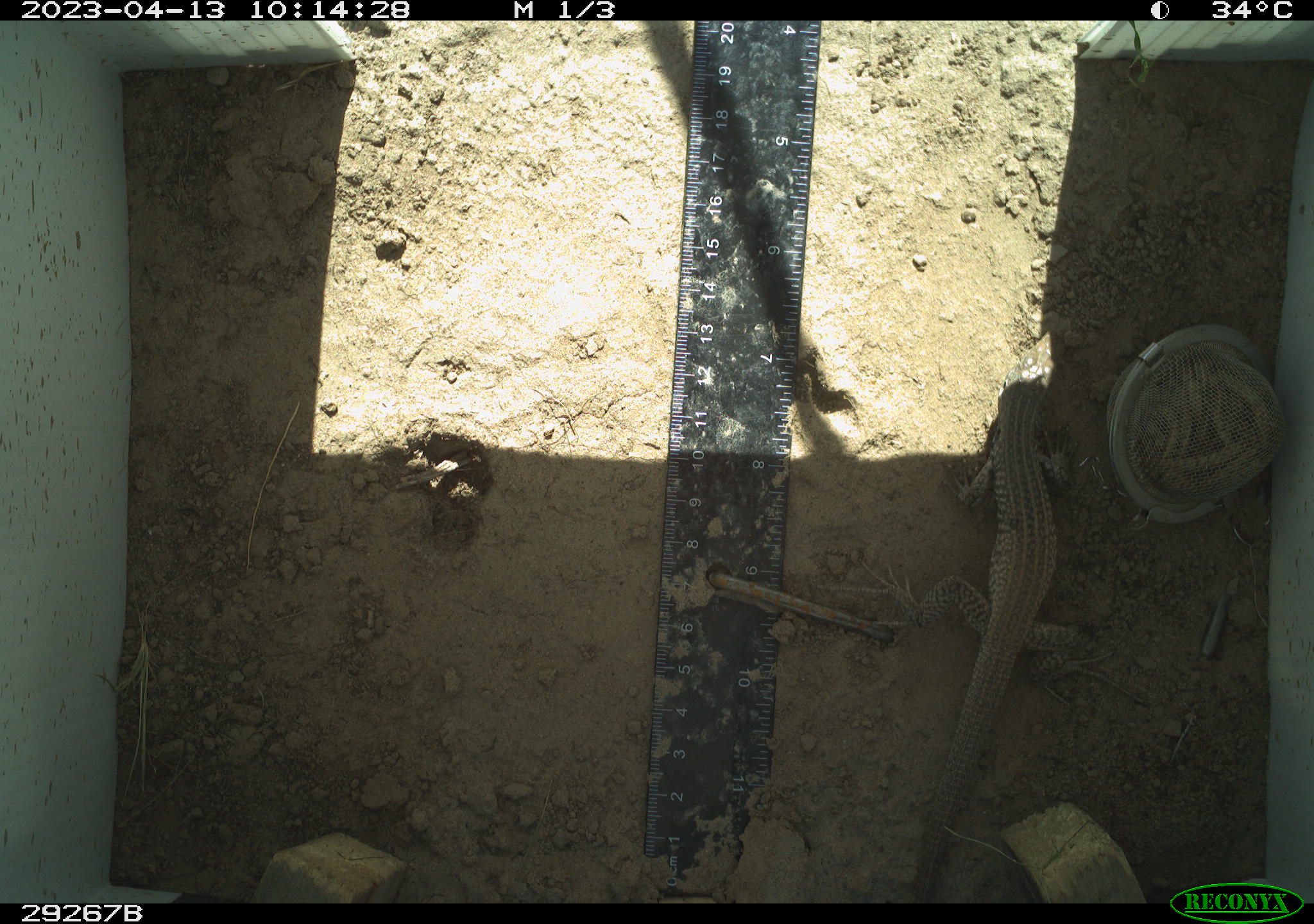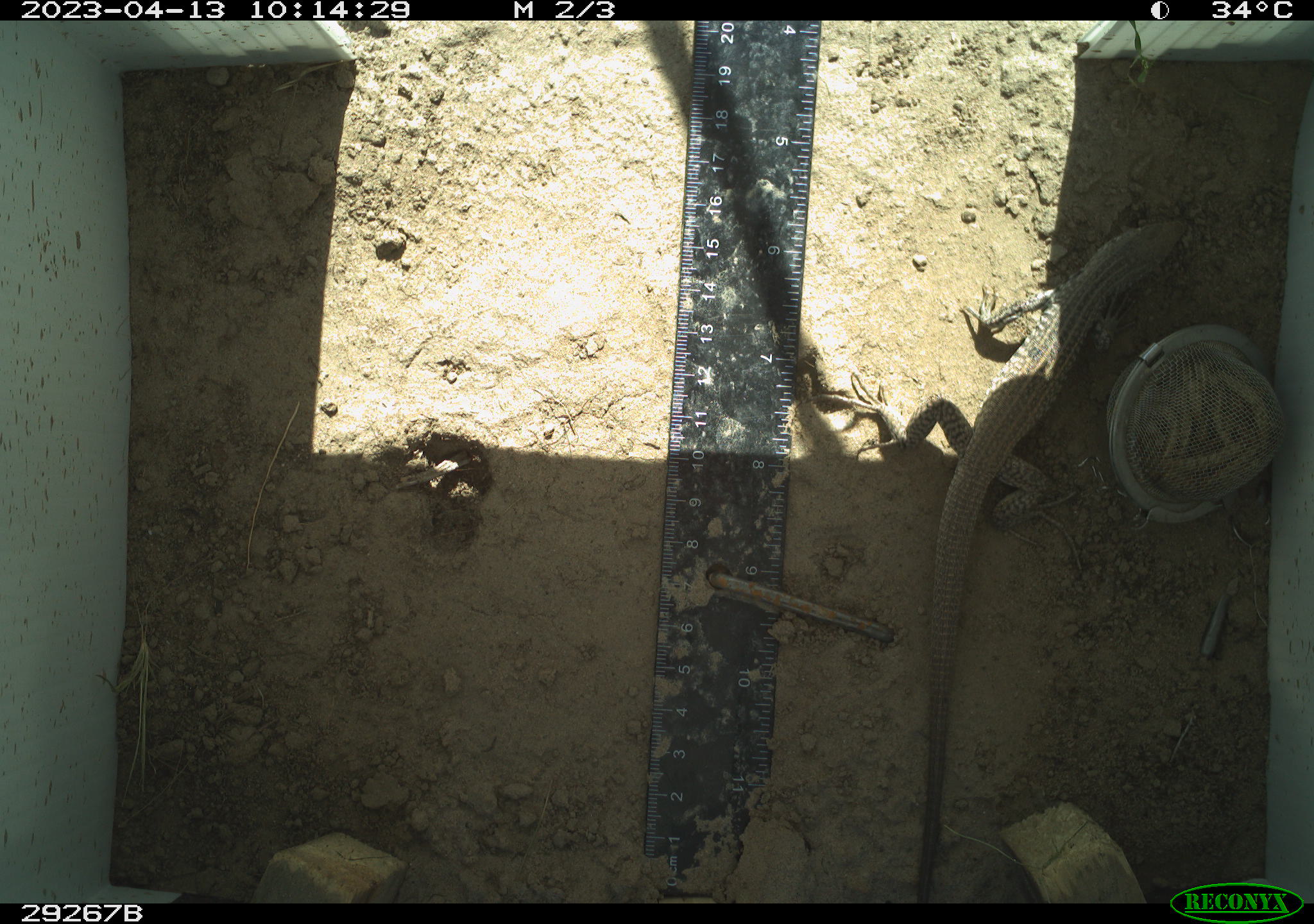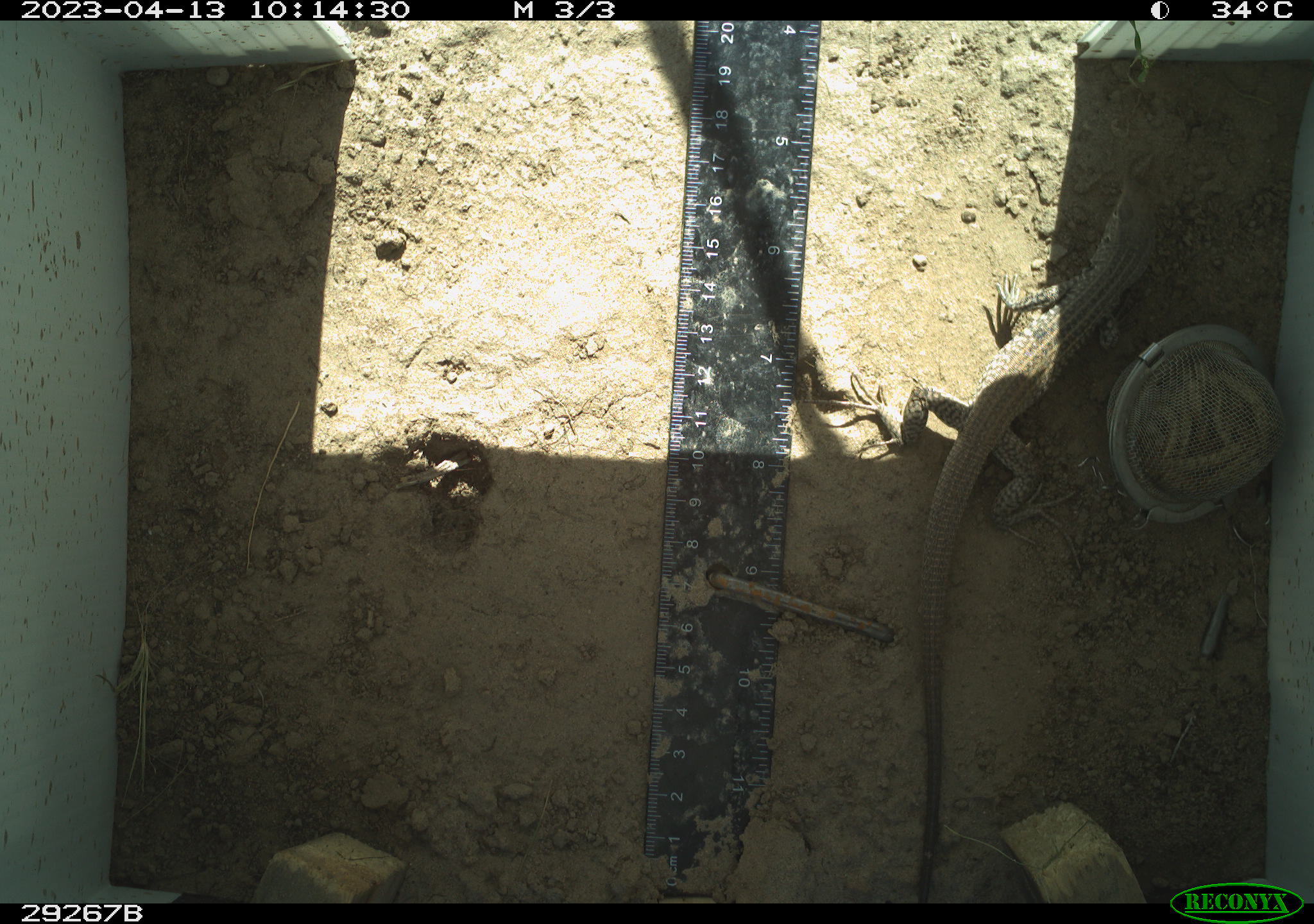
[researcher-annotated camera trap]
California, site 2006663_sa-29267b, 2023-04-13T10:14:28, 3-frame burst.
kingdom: Animalia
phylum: Chordata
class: Reptilia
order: Squamata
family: Teiidae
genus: Aspidoscelis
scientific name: Aspidoscelis tigris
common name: western whiptail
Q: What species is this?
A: Western whiptail (Aspidoscelis tigris).